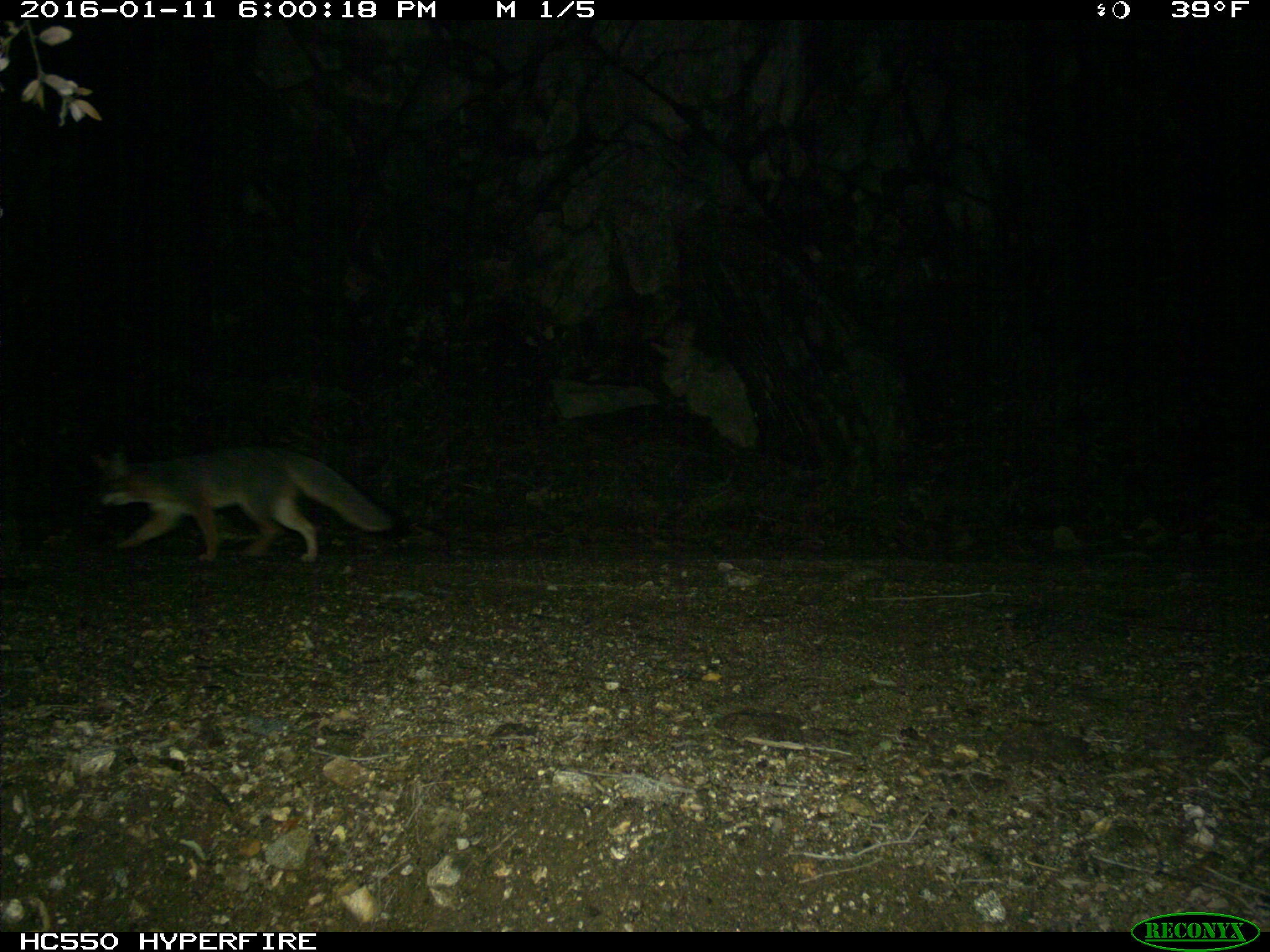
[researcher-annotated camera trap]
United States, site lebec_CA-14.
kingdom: Animalia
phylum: Chordata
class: Mammalia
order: Carnivora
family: Canidae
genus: Urocyon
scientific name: Urocyon cinereoargenteus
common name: gray fox